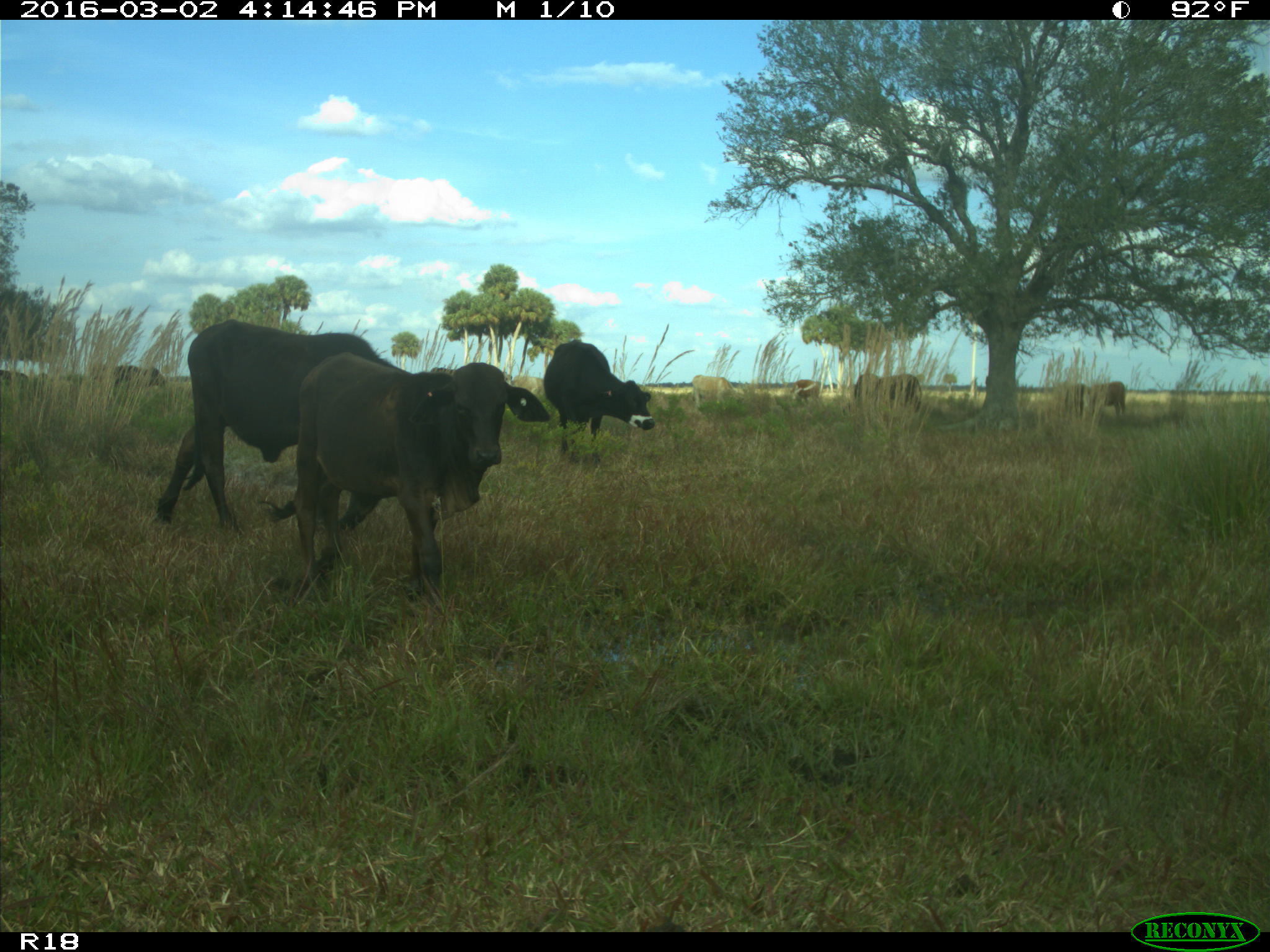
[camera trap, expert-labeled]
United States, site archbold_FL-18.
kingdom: Animalia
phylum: Chordata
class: Mammalia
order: Artiodactyla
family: Bovidae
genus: Bos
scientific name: Bos taurus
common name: domestic cow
Bos taurus (domestic cow).